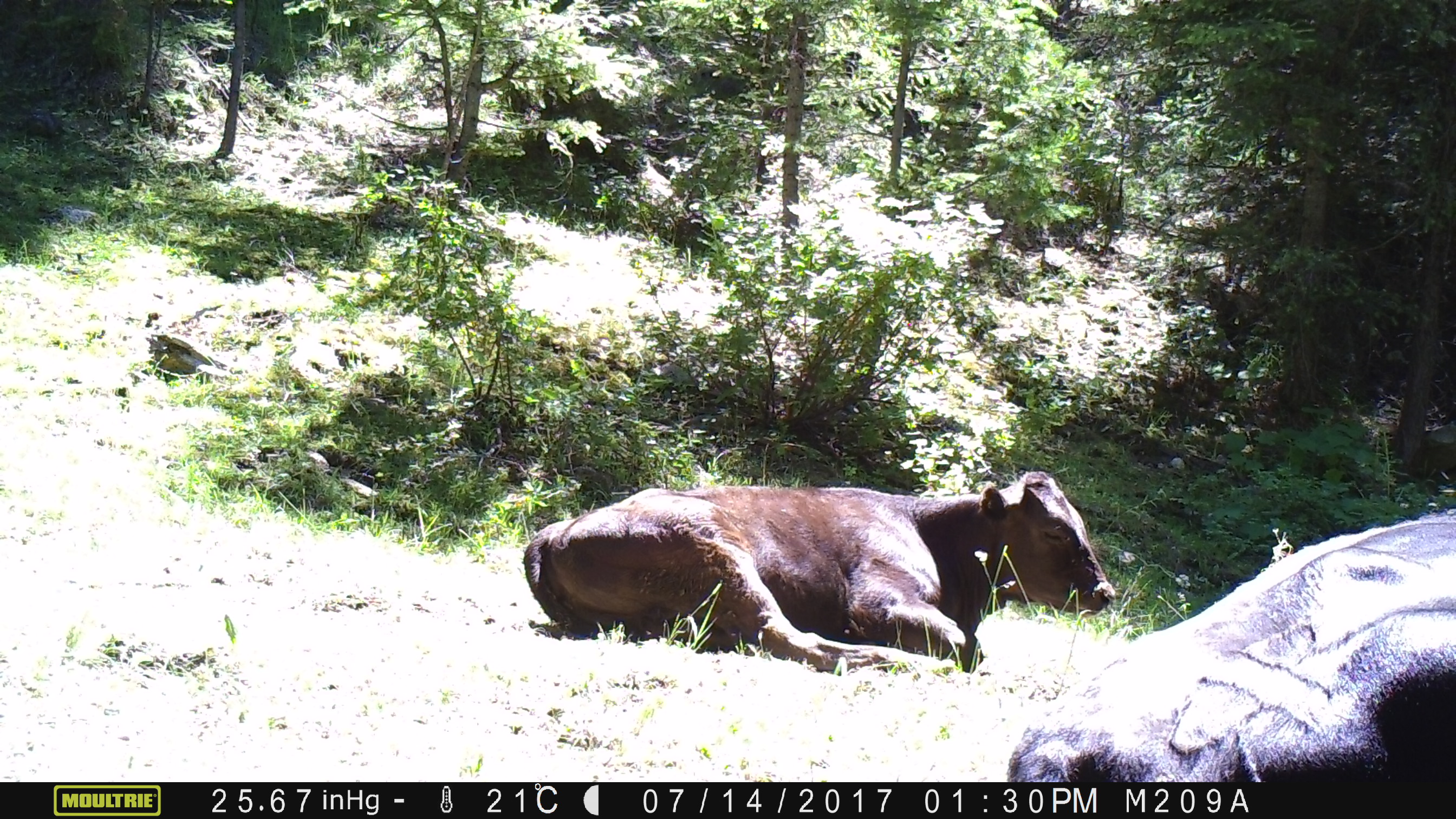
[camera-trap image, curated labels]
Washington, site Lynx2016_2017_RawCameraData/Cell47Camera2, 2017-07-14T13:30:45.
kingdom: Animalia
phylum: Chordata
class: Mammalia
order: Artiodactyla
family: Bovidae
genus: Bos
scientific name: Bos taurus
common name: domestic cattle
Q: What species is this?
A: Domestic cattle (Bos taurus).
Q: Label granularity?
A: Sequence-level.